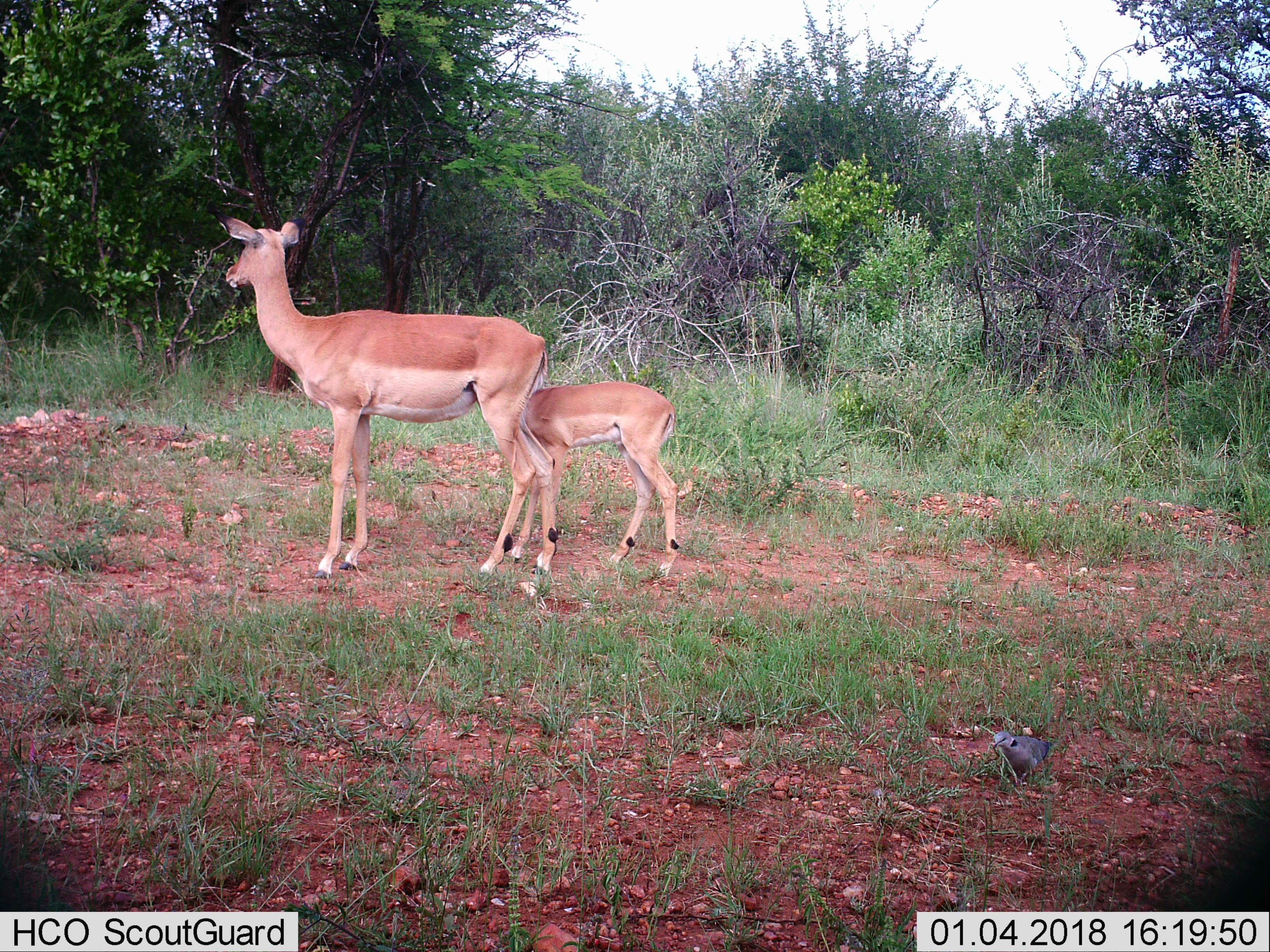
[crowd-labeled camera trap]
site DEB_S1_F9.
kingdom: Animalia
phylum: Chordata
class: Aves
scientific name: Aves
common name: bird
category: birdother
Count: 1.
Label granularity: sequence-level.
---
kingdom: Animalia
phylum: Chordata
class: Mammalia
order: Artiodactyla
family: Bovidae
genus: Aepyceros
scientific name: Aepyceros melampus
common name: impala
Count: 2.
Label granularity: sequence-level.